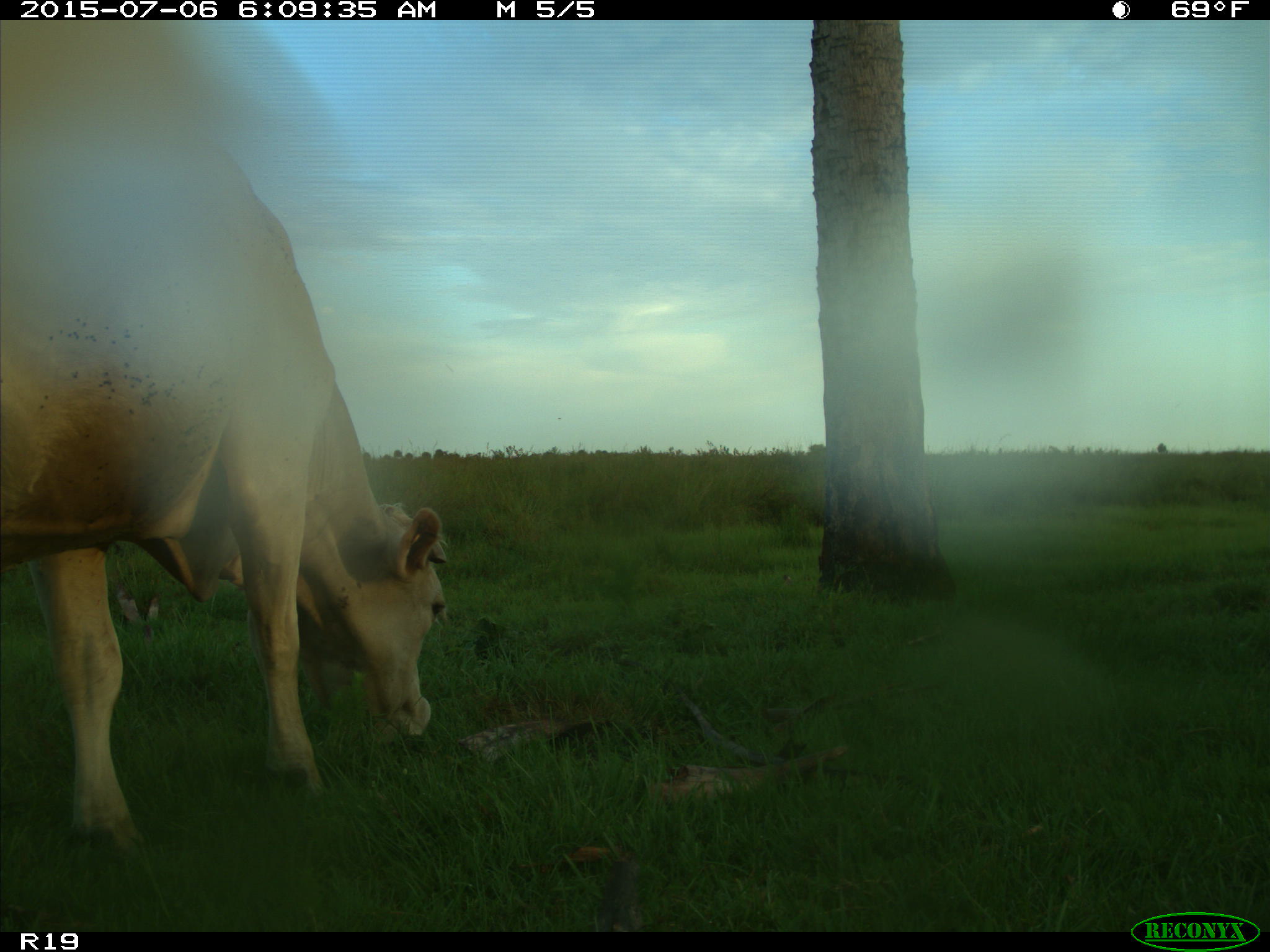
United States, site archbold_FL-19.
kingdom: Animalia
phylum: Chordata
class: Mammalia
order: Artiodactyla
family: Bovidae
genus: Bos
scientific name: Bos taurus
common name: domestic cow